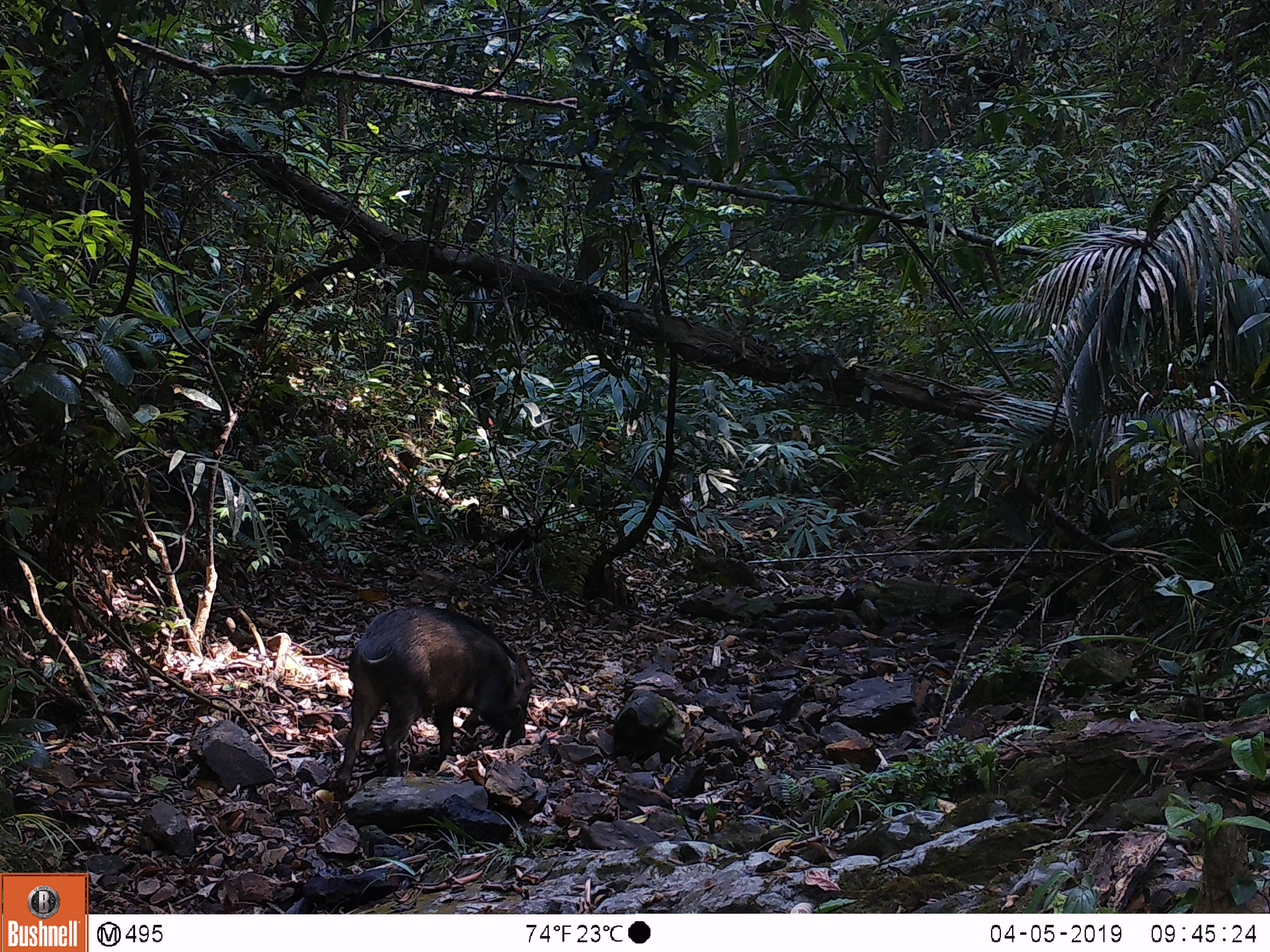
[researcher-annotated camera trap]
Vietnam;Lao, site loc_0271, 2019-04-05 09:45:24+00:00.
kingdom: Animalia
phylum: Chordata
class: Mammalia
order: Artiodactyla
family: Suidae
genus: Sus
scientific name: Sus scrofa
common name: eurasian wild pig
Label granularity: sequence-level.